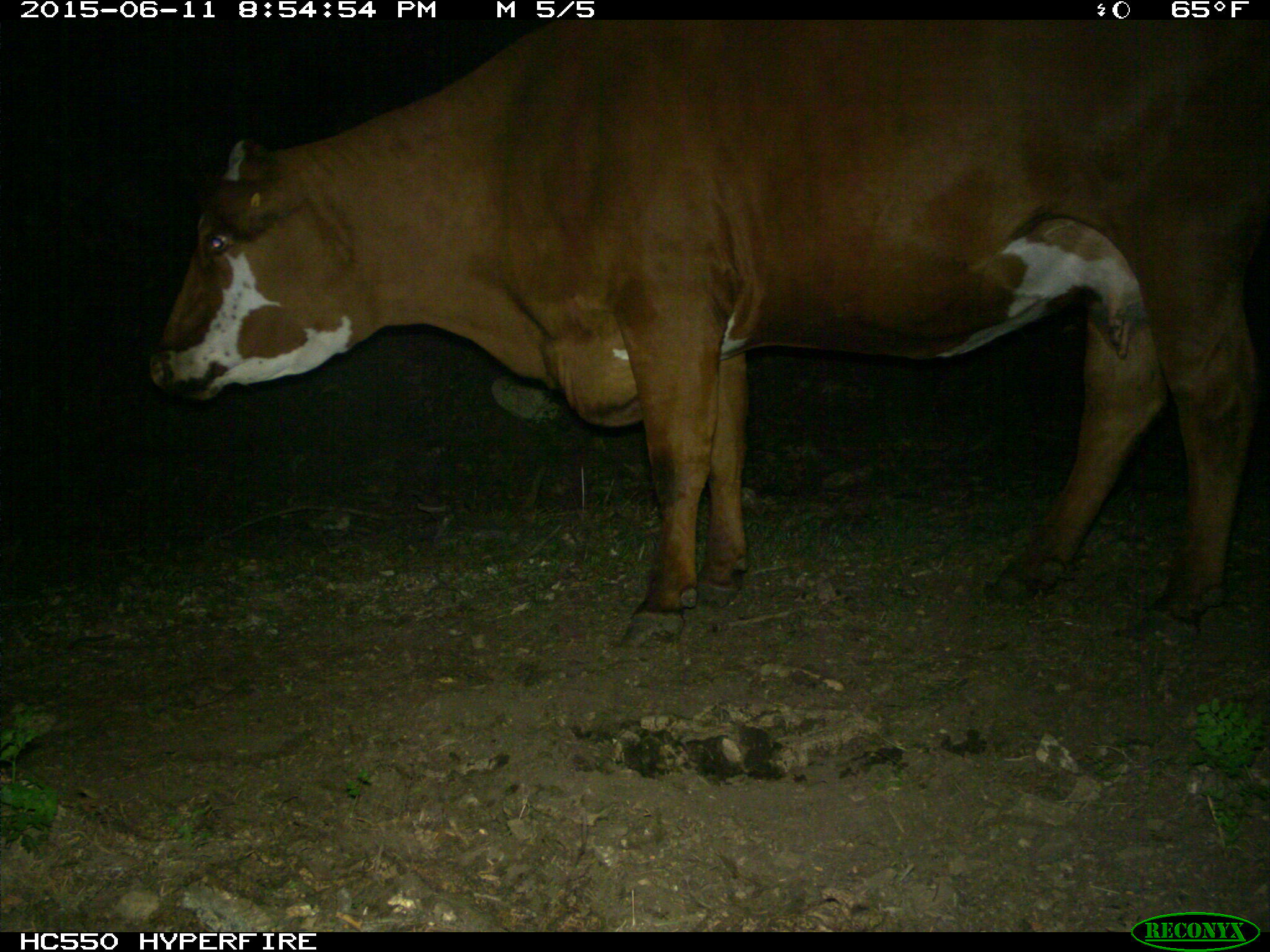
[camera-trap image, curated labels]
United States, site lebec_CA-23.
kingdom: Animalia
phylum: Chordata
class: Mammalia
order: Artiodactyla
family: Bovidae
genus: Bos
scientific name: Bos taurus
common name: domestic cow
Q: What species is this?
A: Bos taurus (domestic cow).